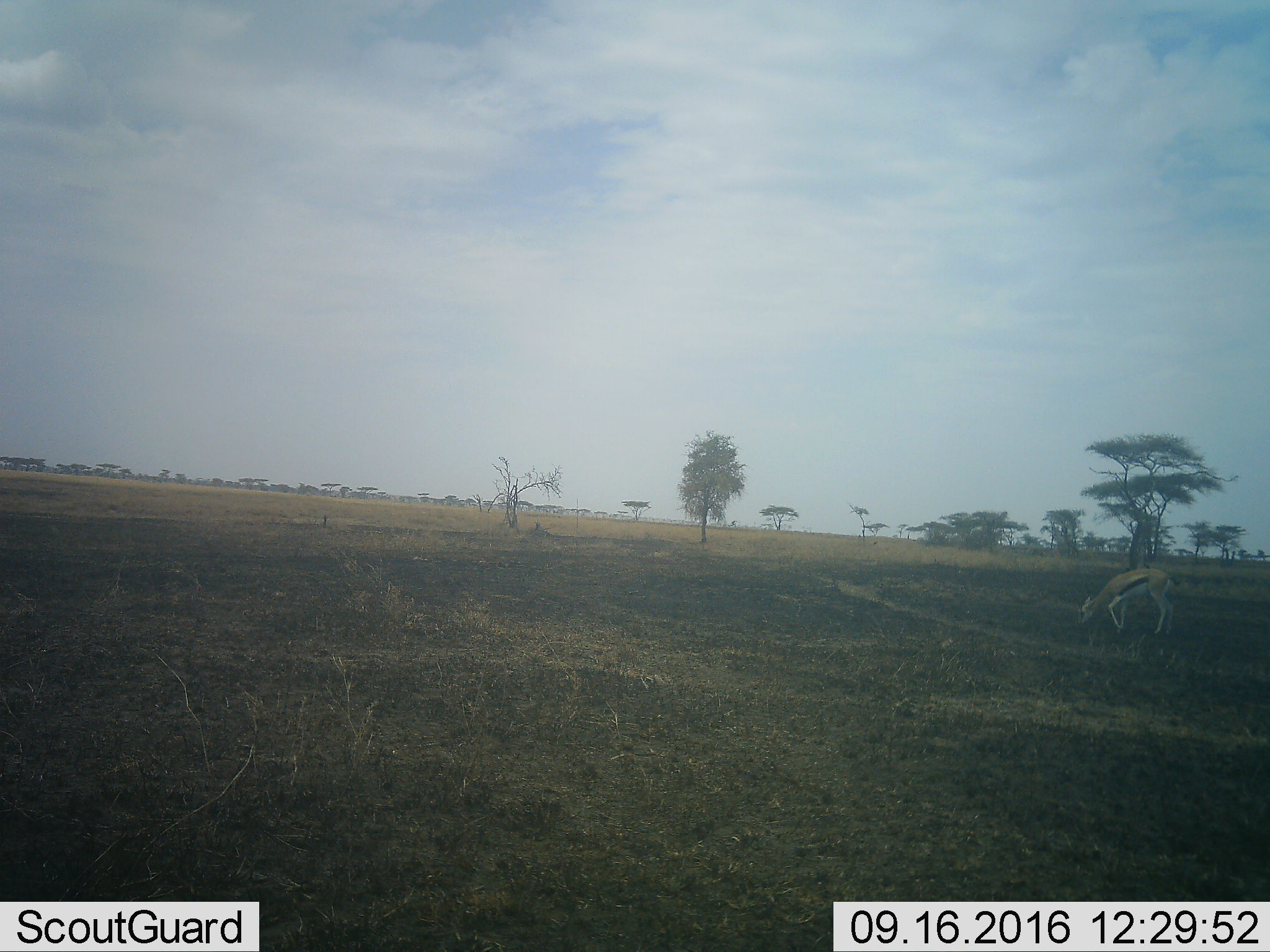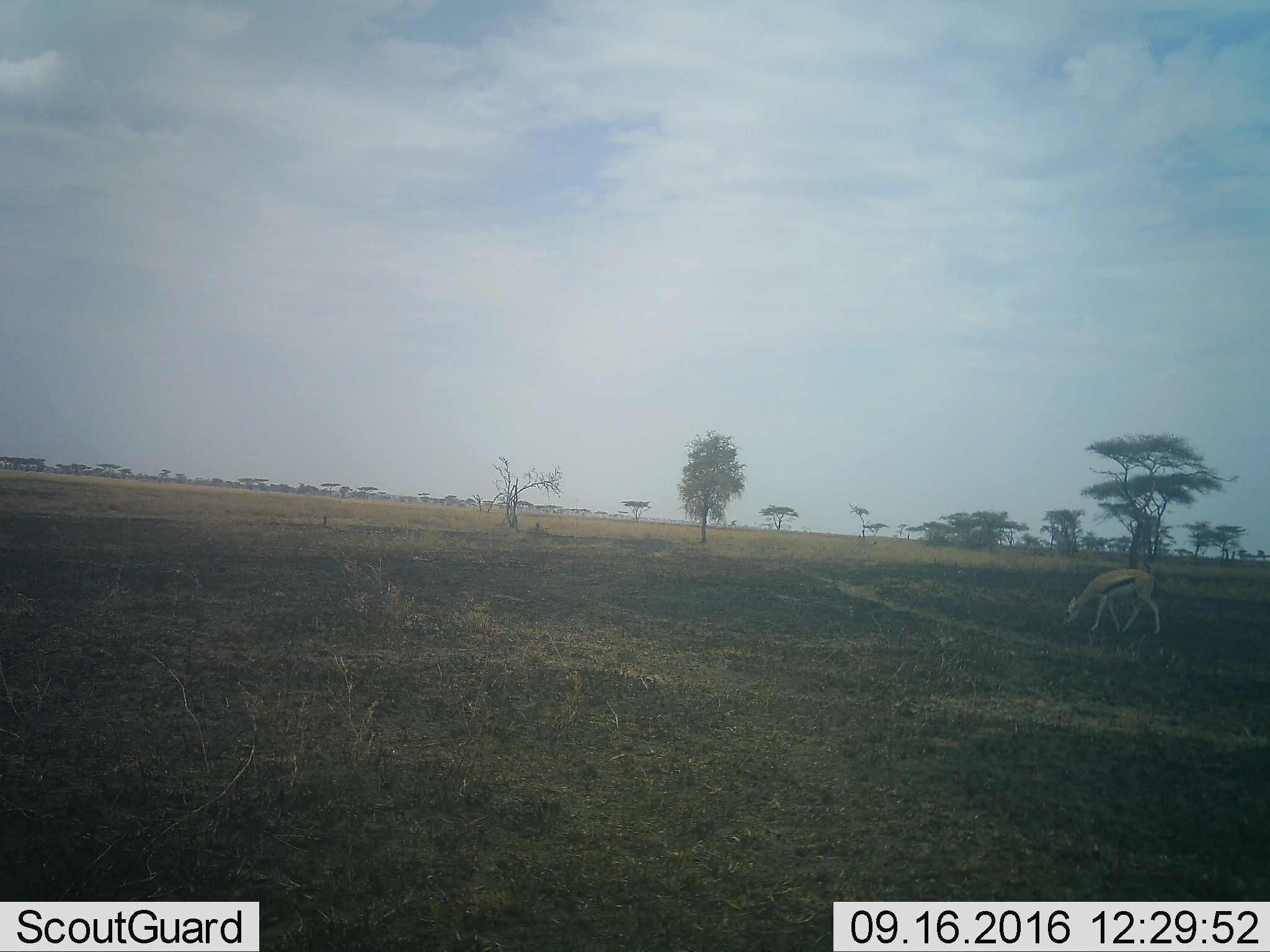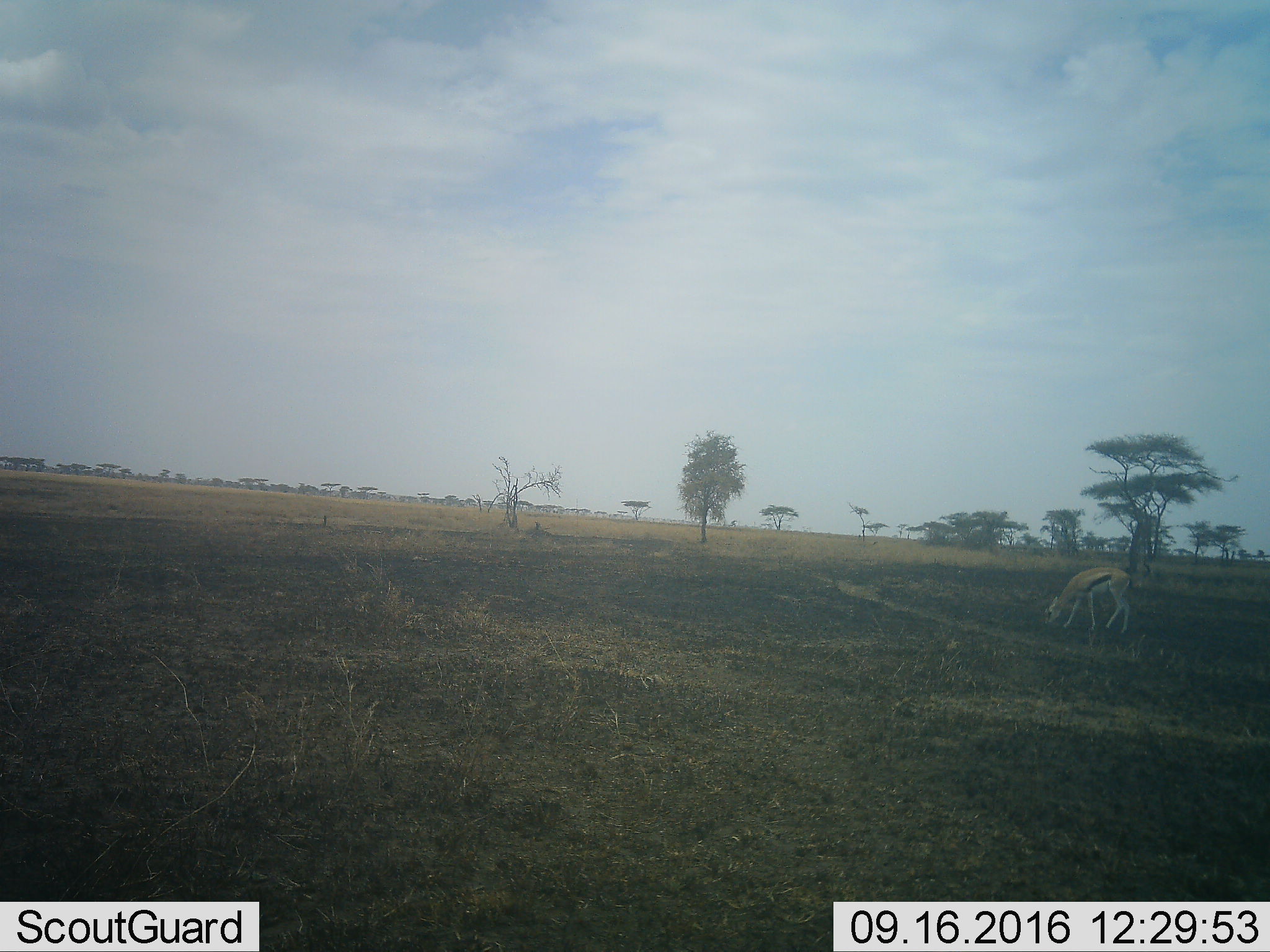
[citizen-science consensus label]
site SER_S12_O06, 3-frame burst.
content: unidentified animal